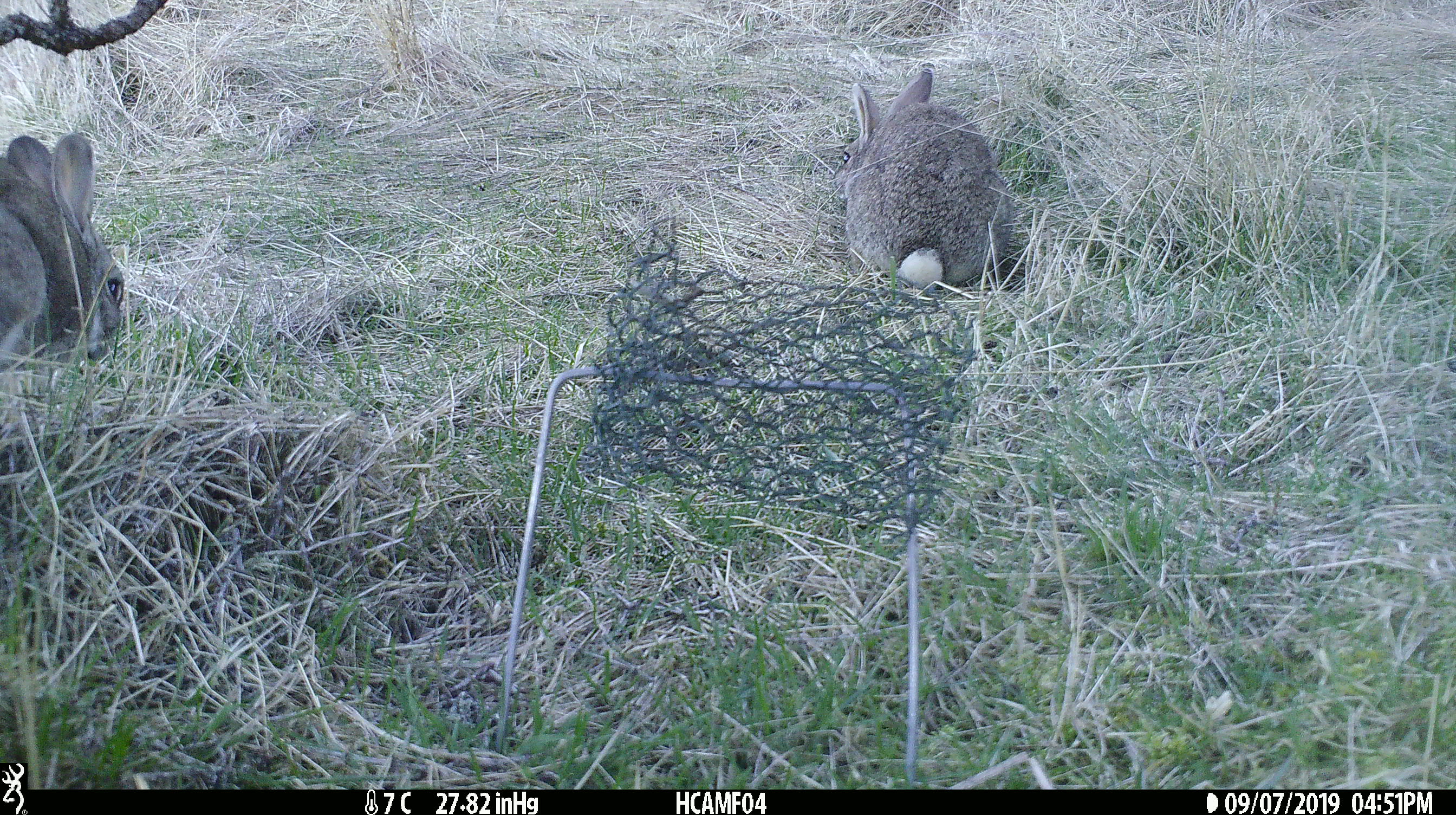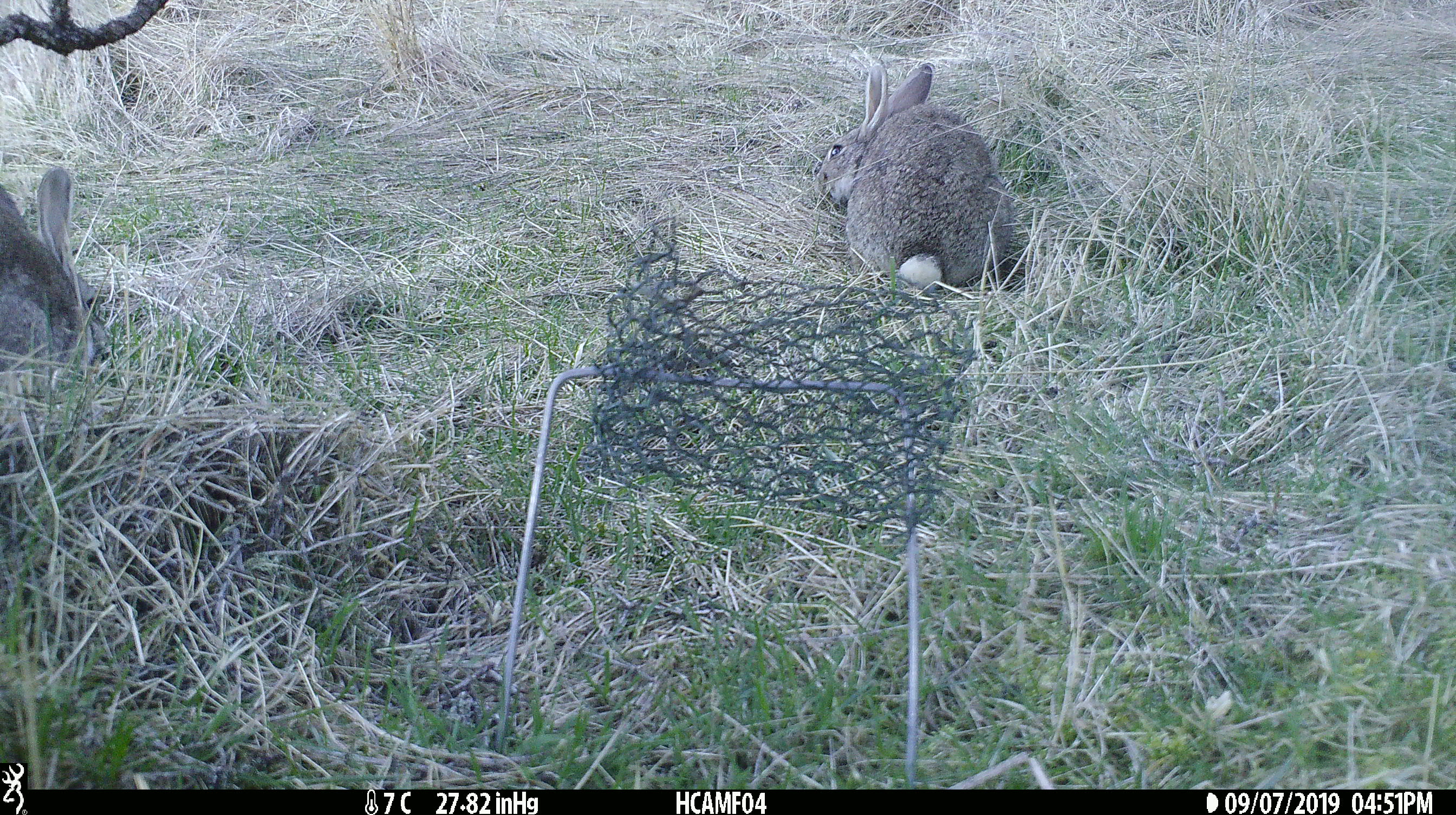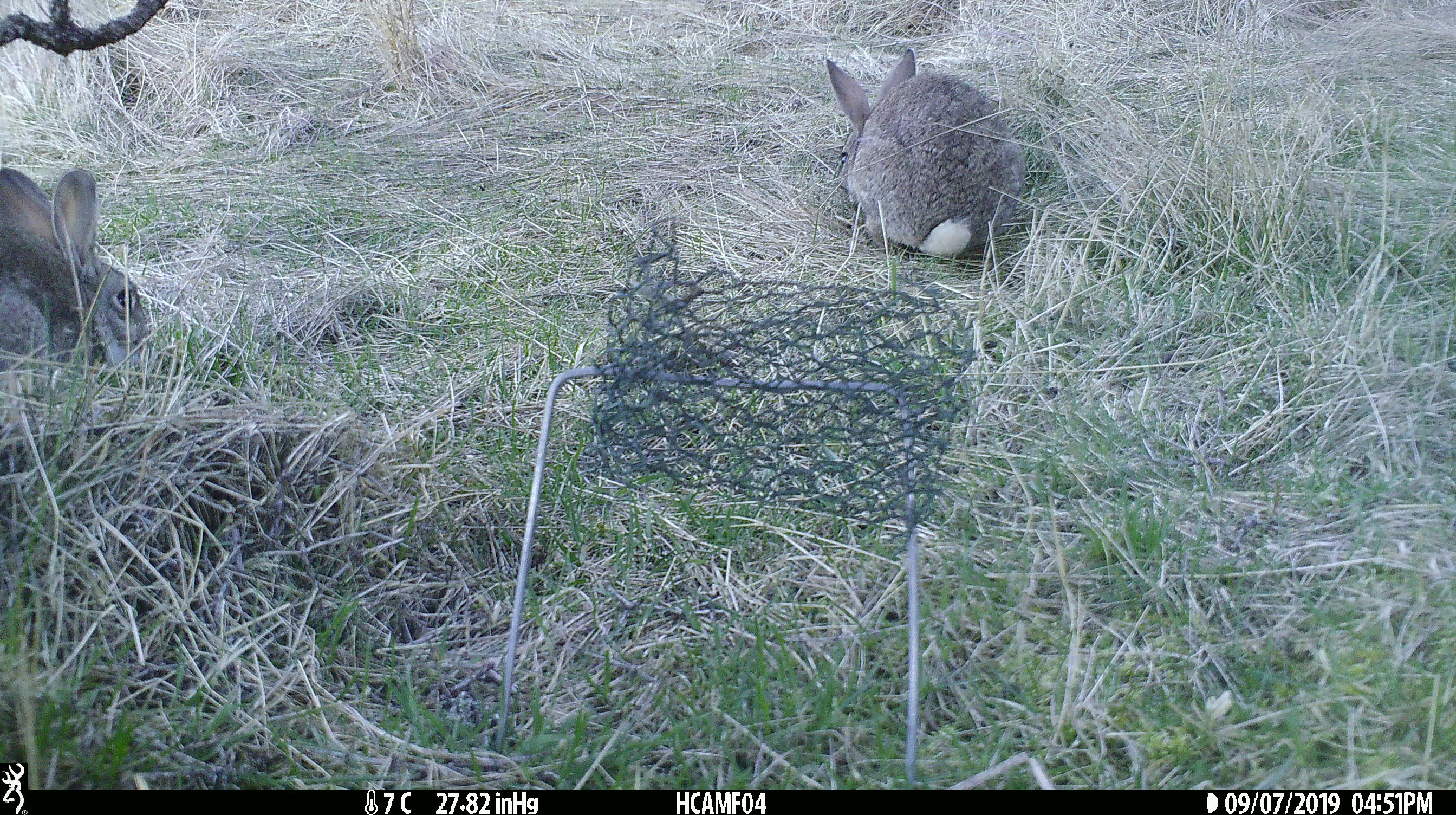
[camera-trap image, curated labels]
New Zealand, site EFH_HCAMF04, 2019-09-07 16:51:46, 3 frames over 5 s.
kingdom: Animalia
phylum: Chordata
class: Mammalia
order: Lagomorpha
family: Leporidae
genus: Lepus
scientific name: Lepus europaeus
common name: brown hare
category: hare